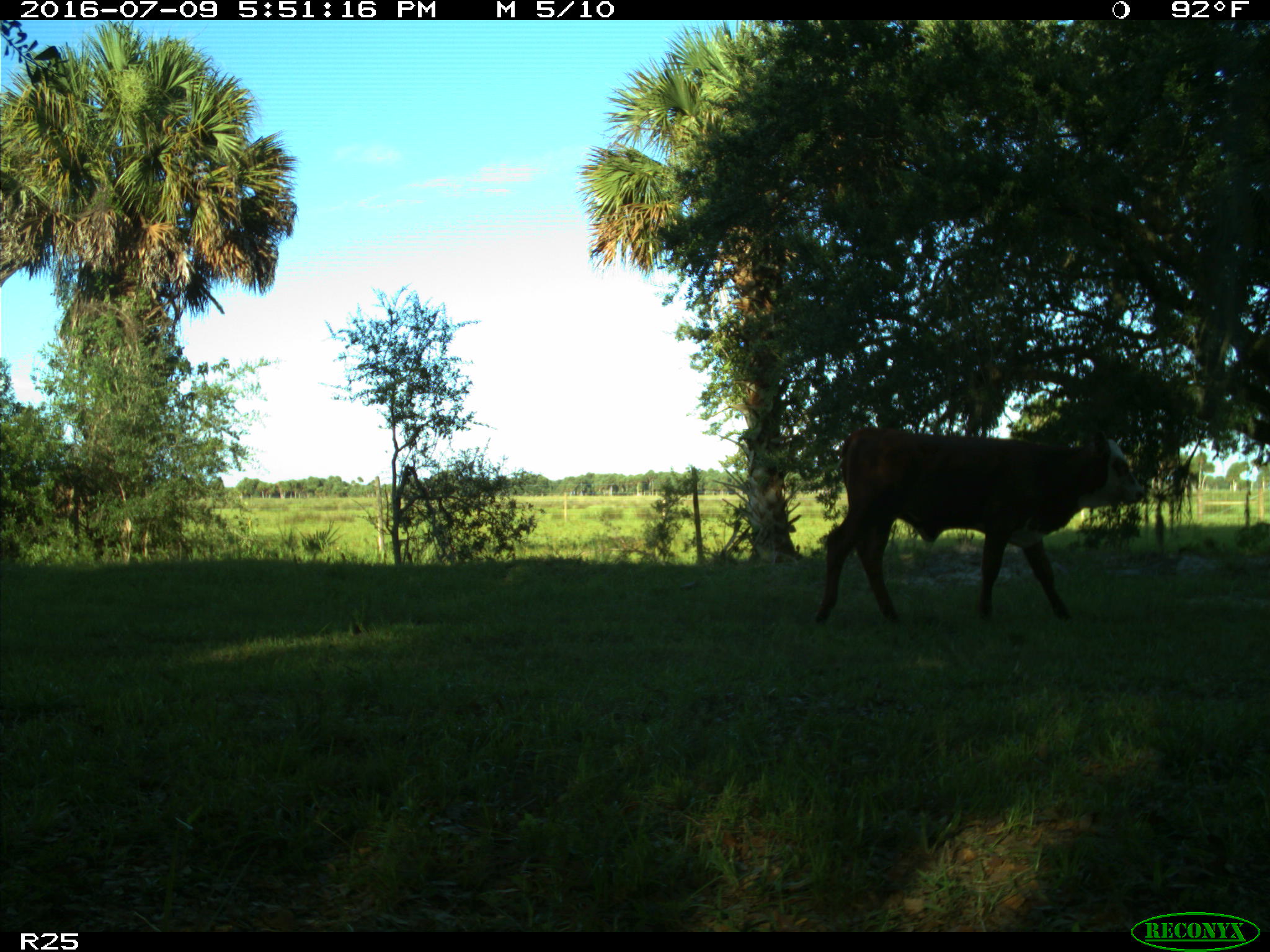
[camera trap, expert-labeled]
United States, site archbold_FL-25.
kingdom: Animalia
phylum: Chordata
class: Mammalia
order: Artiodactyla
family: Bovidae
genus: Bos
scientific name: Bos taurus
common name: domestic cow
Bos taurus (domestic cow).